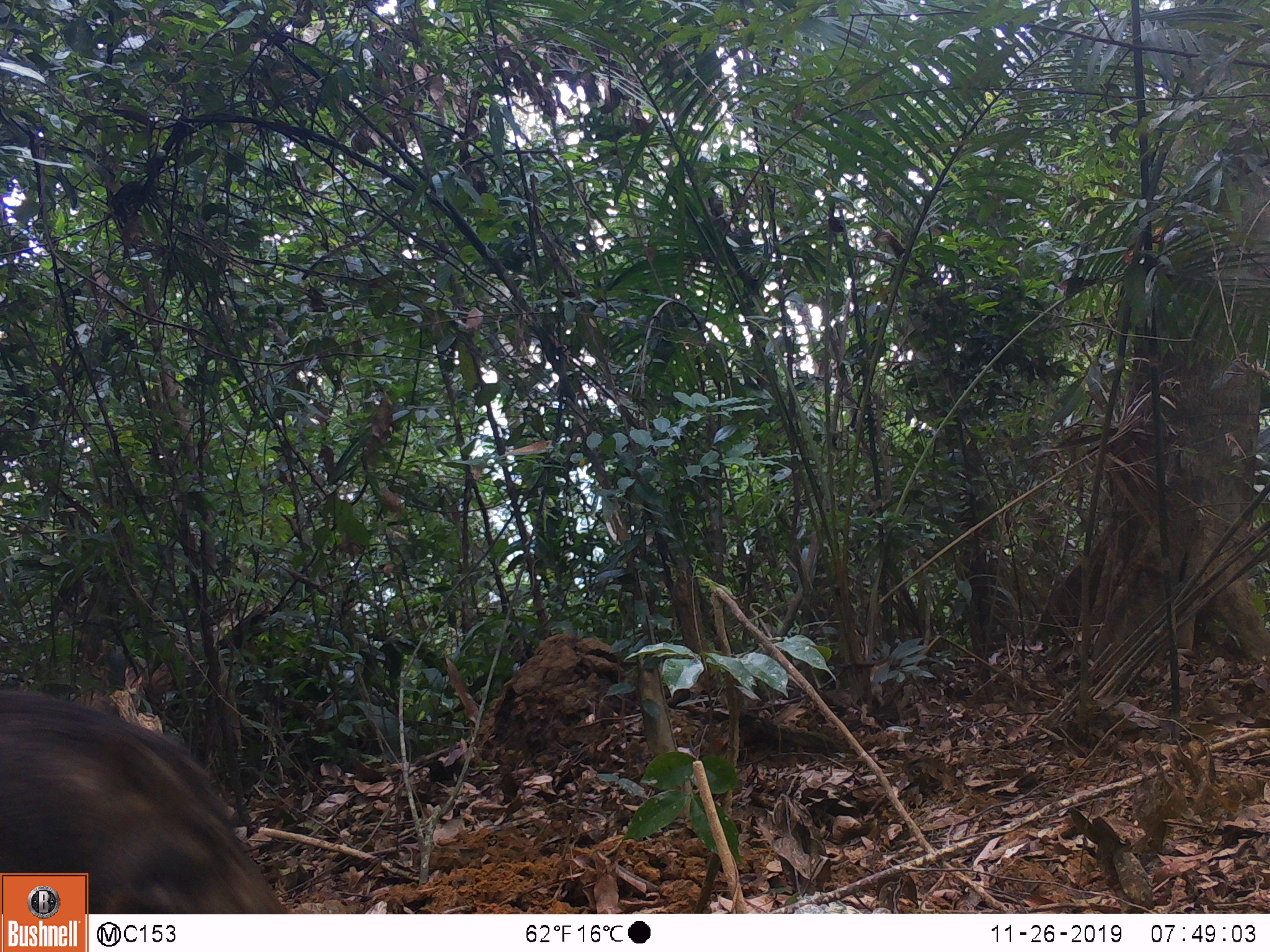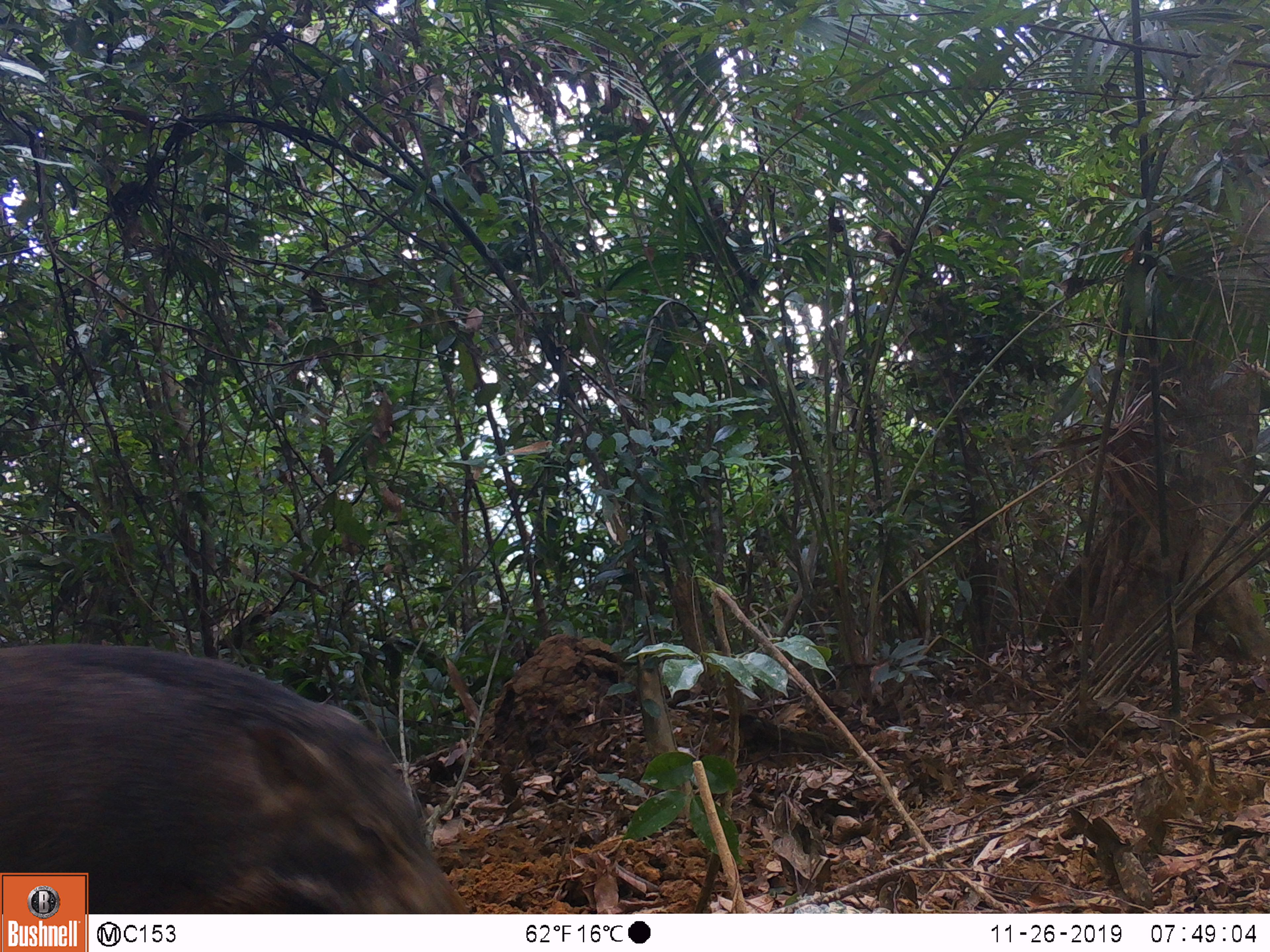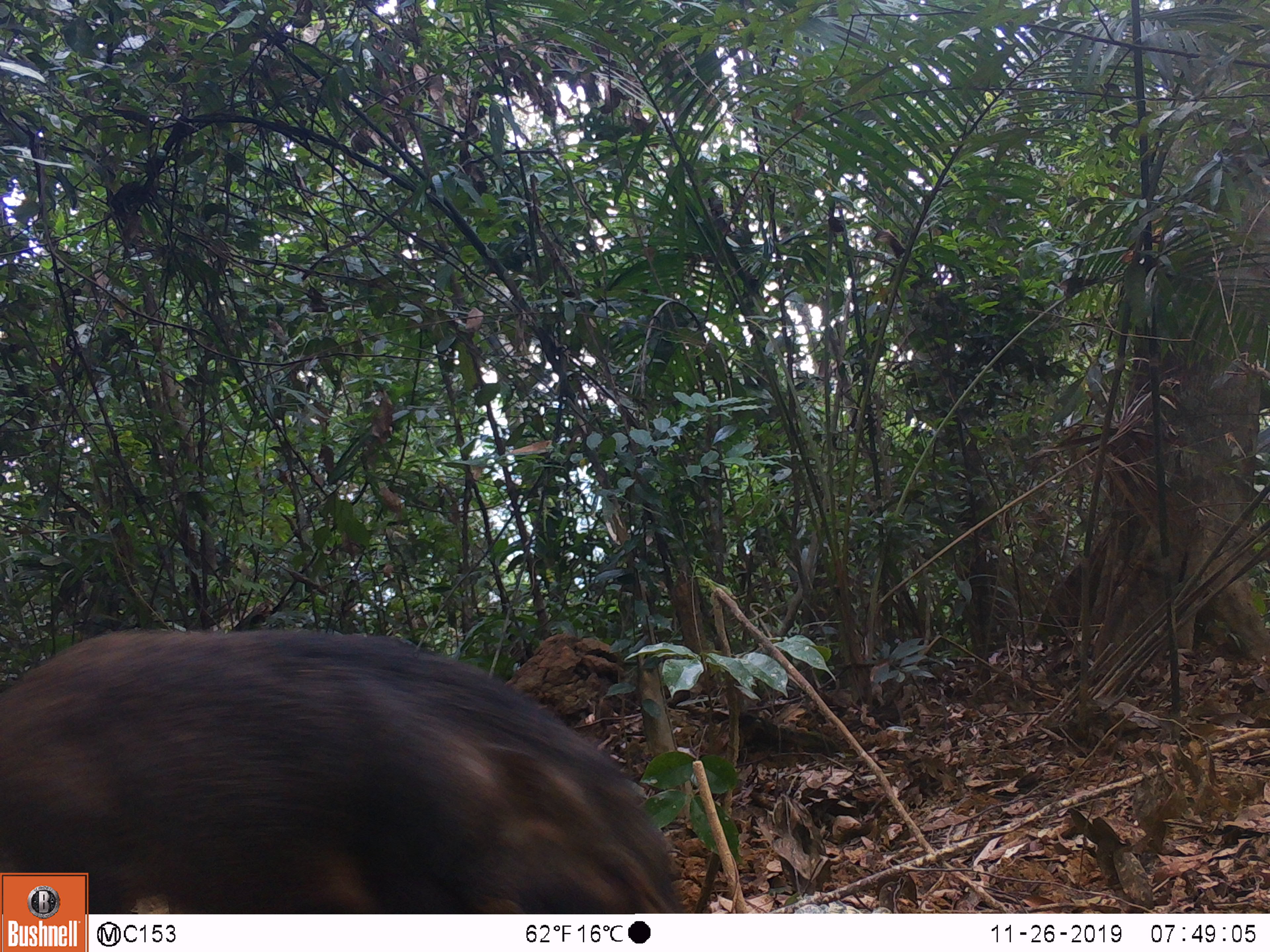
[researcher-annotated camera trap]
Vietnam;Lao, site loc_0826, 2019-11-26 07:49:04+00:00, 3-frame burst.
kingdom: Animalia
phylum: Chordata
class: Mammalia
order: Artiodactyla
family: Suidae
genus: Sus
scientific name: Sus scrofa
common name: eurasian wild pig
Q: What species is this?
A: Eurasian wild pig (Sus scrofa).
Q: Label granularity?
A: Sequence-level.